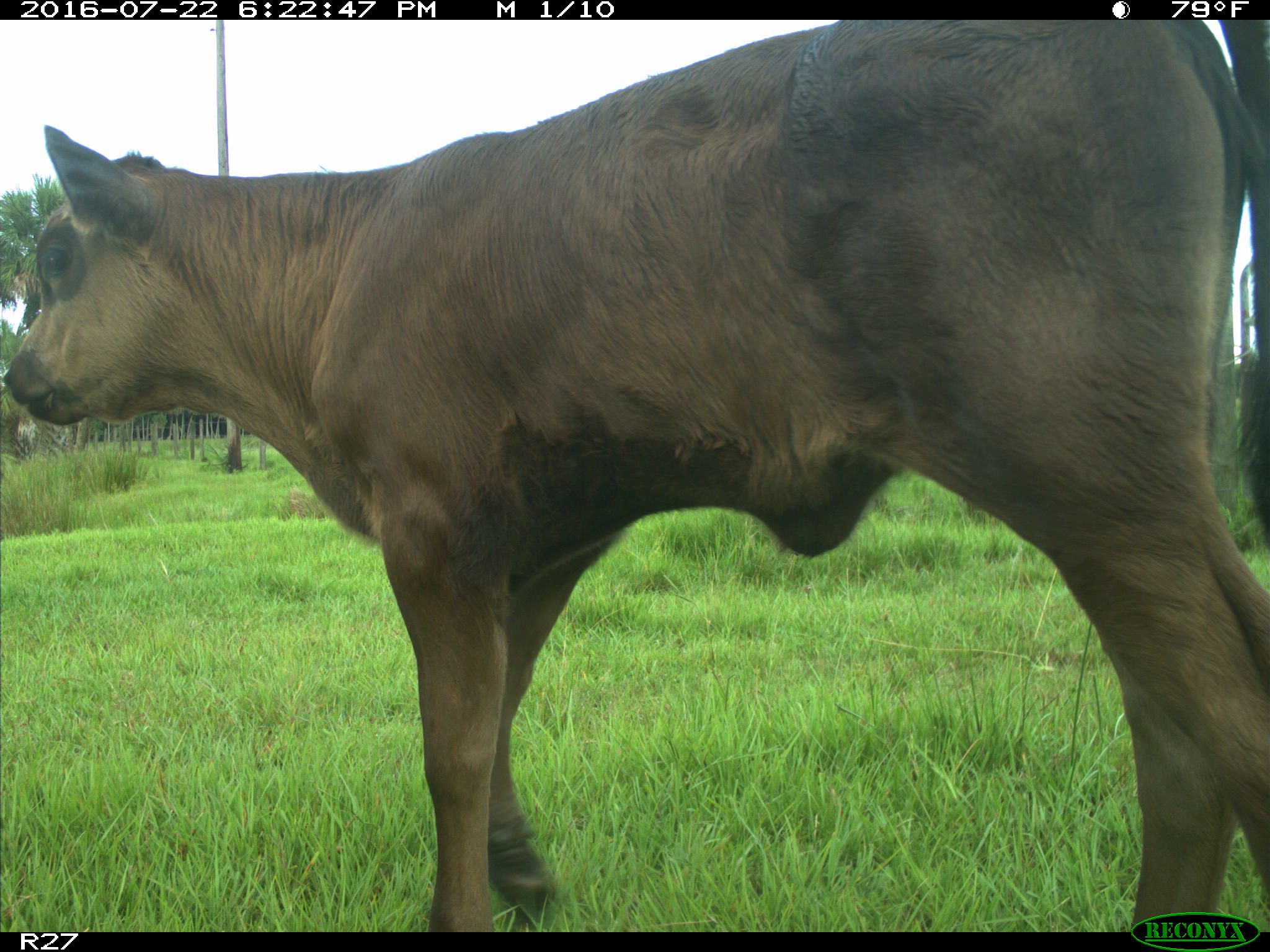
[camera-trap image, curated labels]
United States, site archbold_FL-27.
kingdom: Animalia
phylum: Chordata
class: Mammalia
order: Artiodactyla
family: Bovidae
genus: Bos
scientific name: Bos taurus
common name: domestic cow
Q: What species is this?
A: Bos taurus (domestic cow).